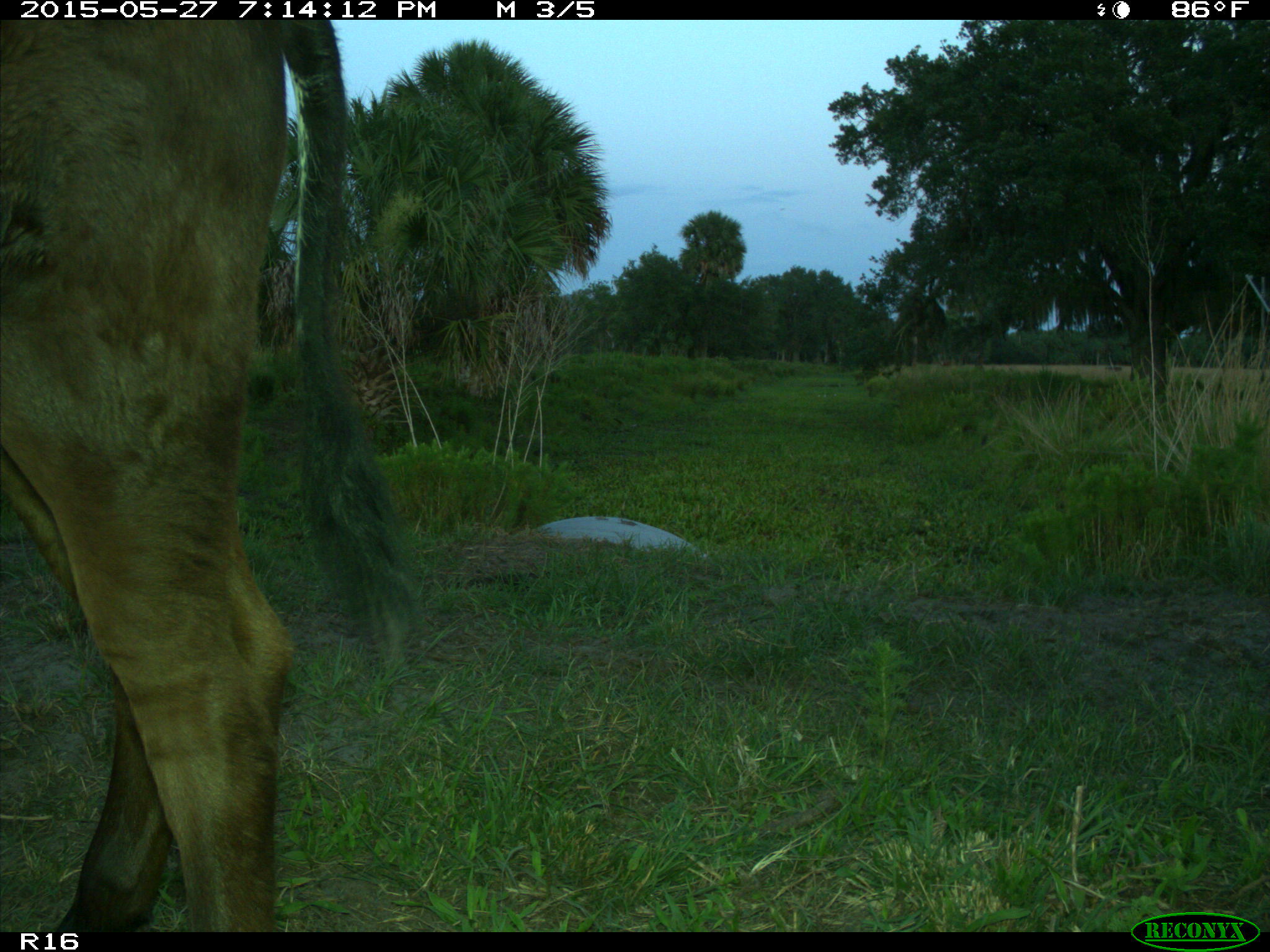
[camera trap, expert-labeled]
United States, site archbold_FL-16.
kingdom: Animalia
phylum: Chordata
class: Mammalia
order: Artiodactyla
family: Bovidae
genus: Bos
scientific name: Bos taurus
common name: domestic cow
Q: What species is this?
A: Bos taurus (domestic cow).